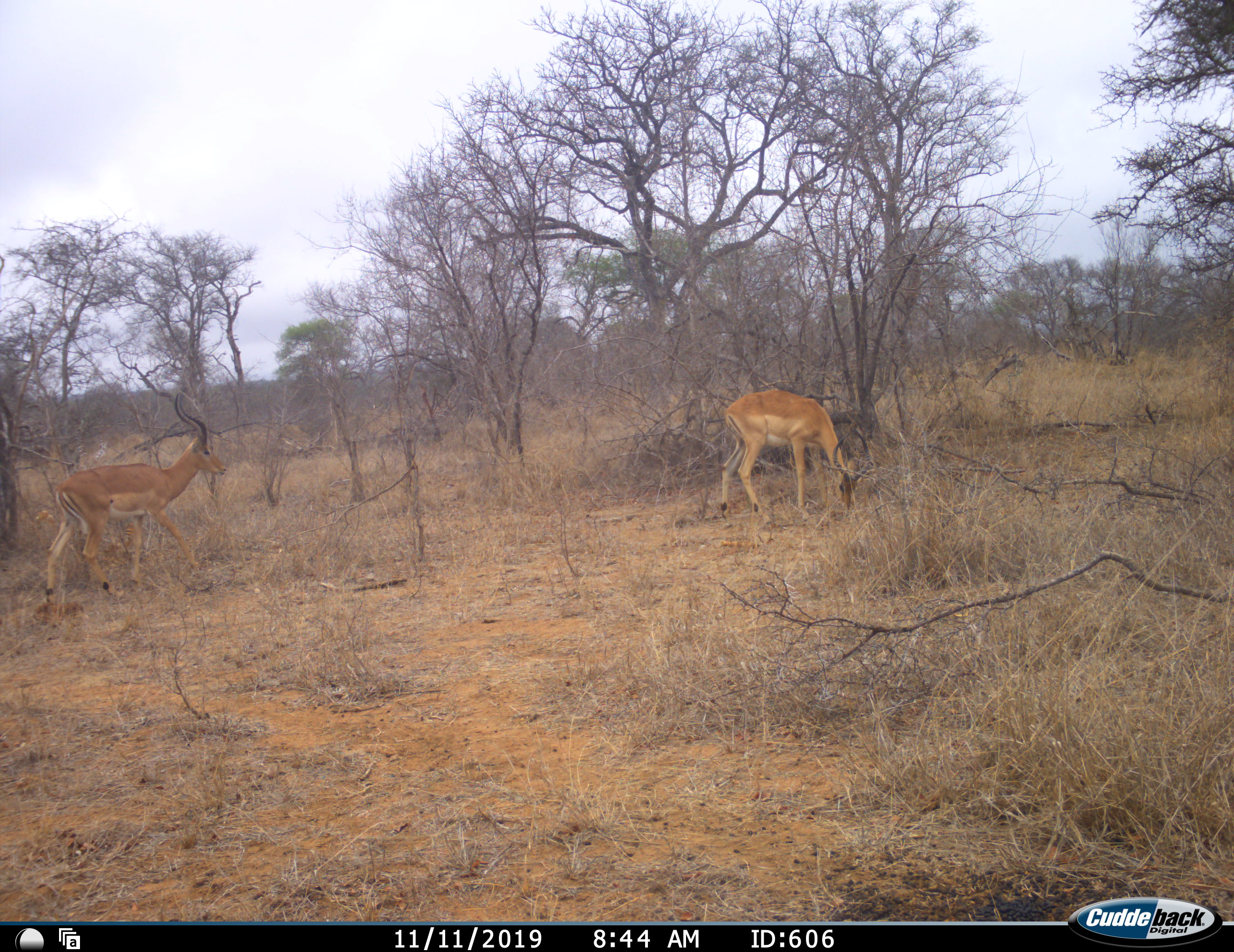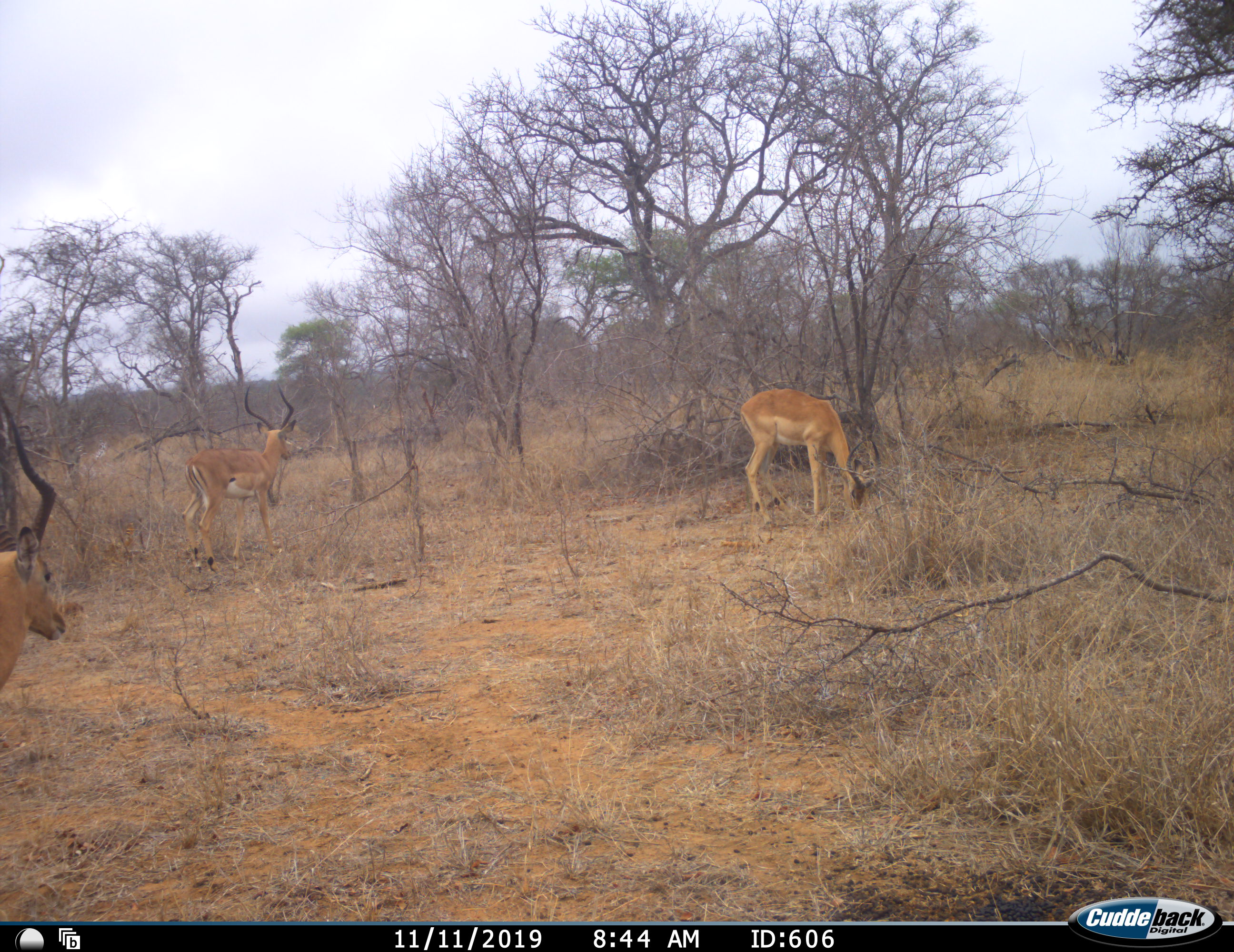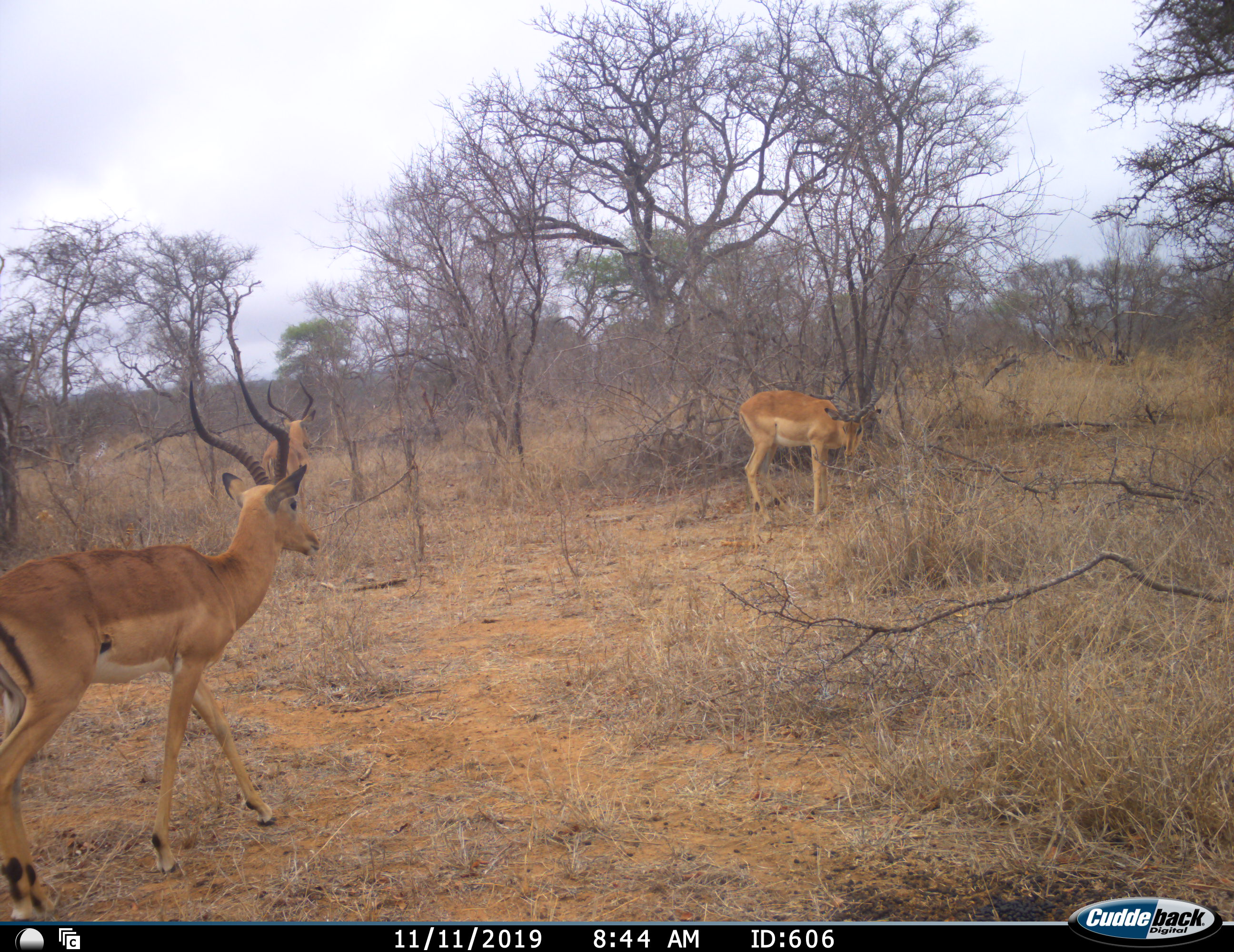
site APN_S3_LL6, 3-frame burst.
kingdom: Animalia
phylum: Chordata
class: Mammalia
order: Artiodactyla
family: Bovidae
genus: Aepyceros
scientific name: Aepyceros melampus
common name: impala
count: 3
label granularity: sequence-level